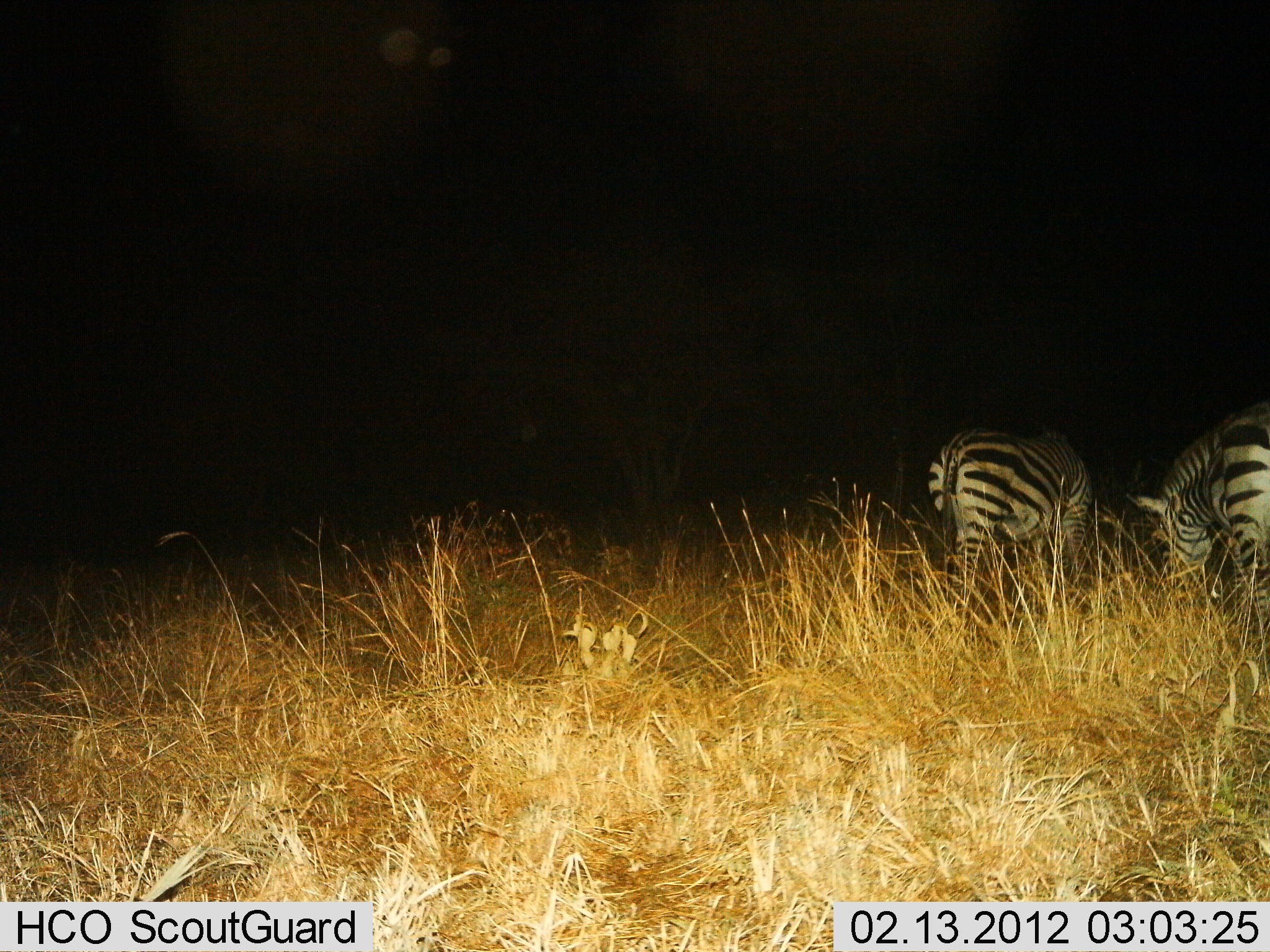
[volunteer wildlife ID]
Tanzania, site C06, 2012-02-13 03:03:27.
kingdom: Animalia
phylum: Chordata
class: Mammalia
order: Perissodactyla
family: Equidae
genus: Equus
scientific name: Equus quagga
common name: plains zebra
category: zebra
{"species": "zebra (plains zebra) (Equus quagga)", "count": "2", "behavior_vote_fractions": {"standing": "38%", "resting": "0%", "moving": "0%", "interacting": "0%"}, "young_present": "0%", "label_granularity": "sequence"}